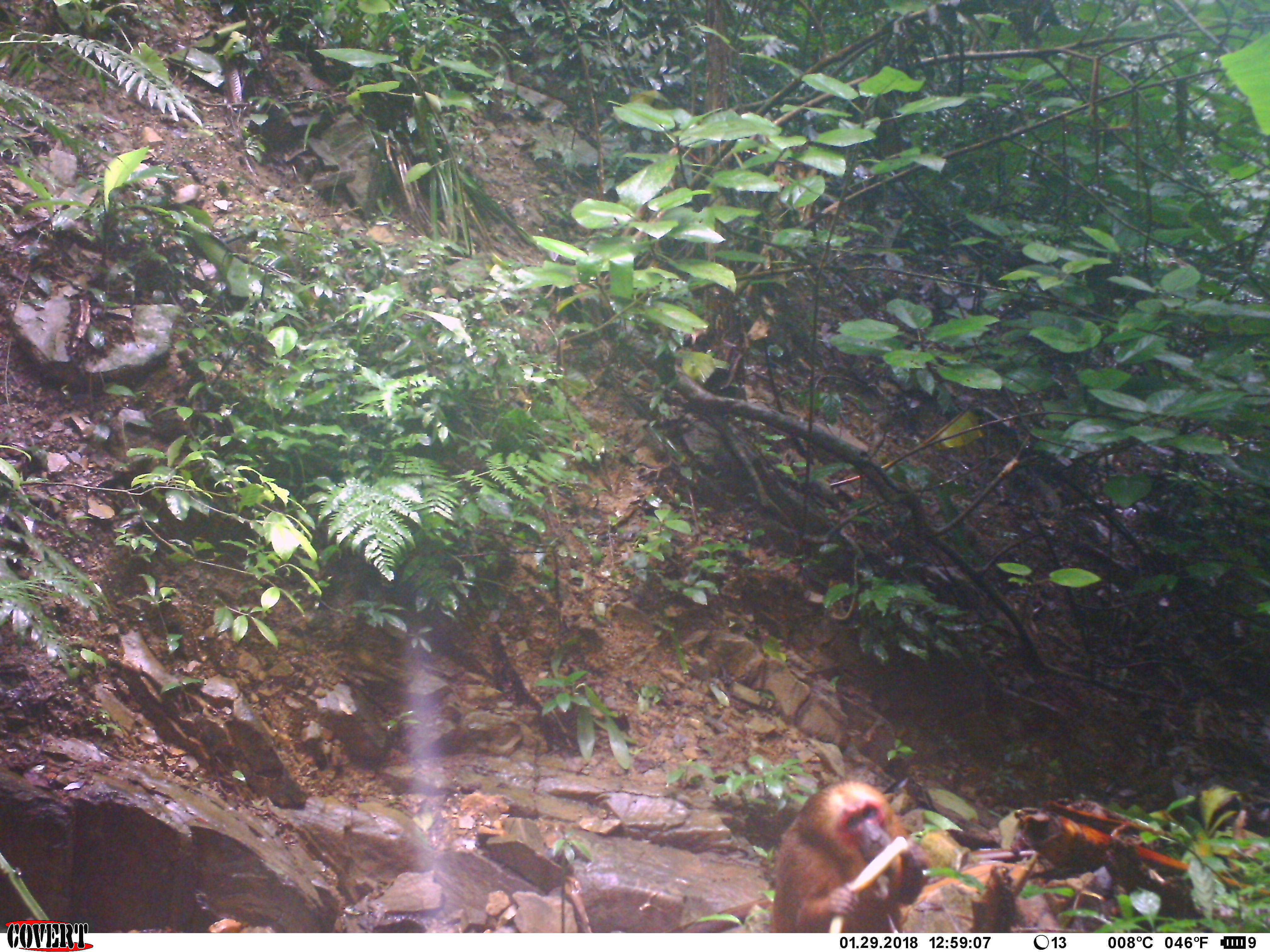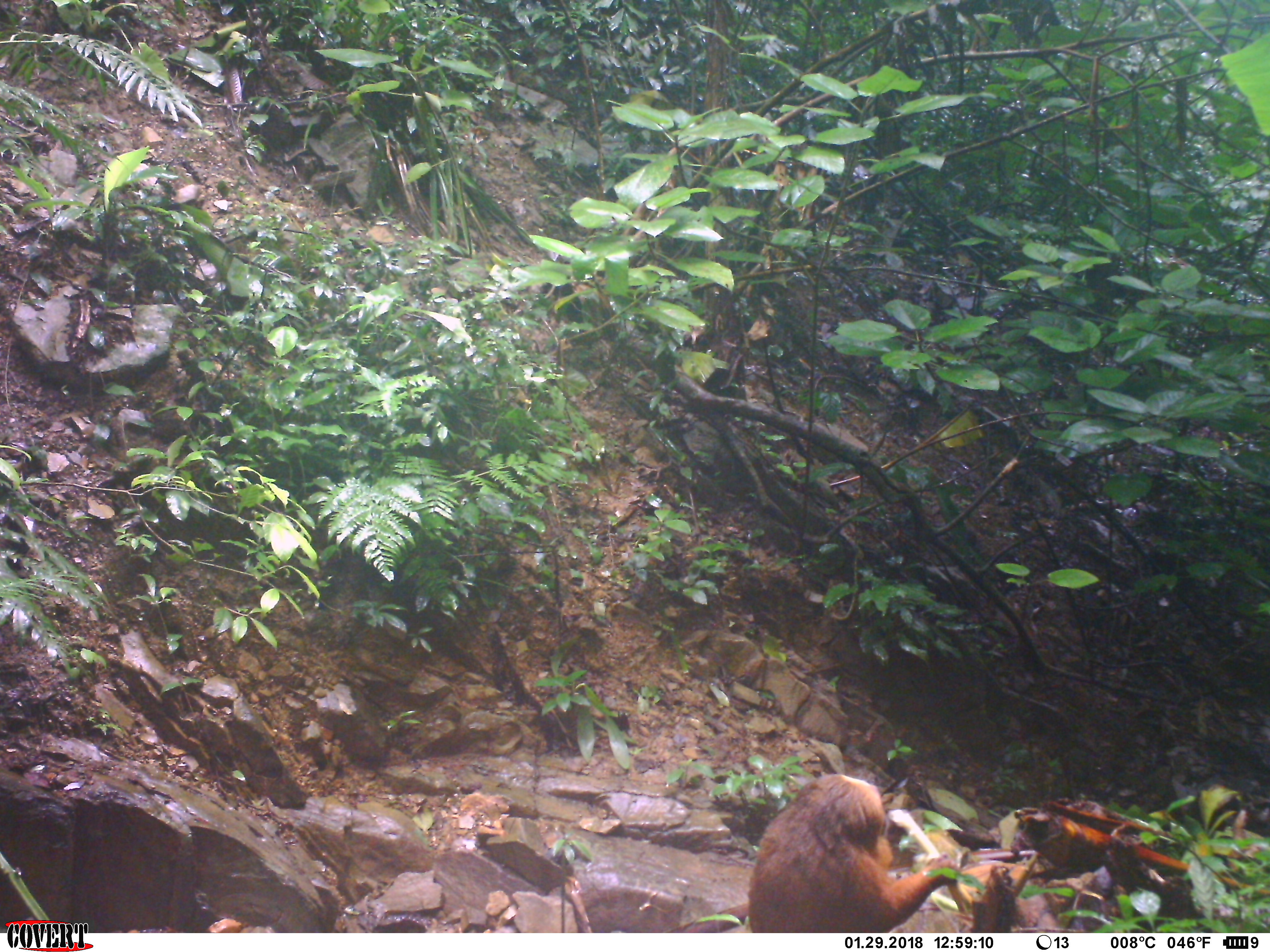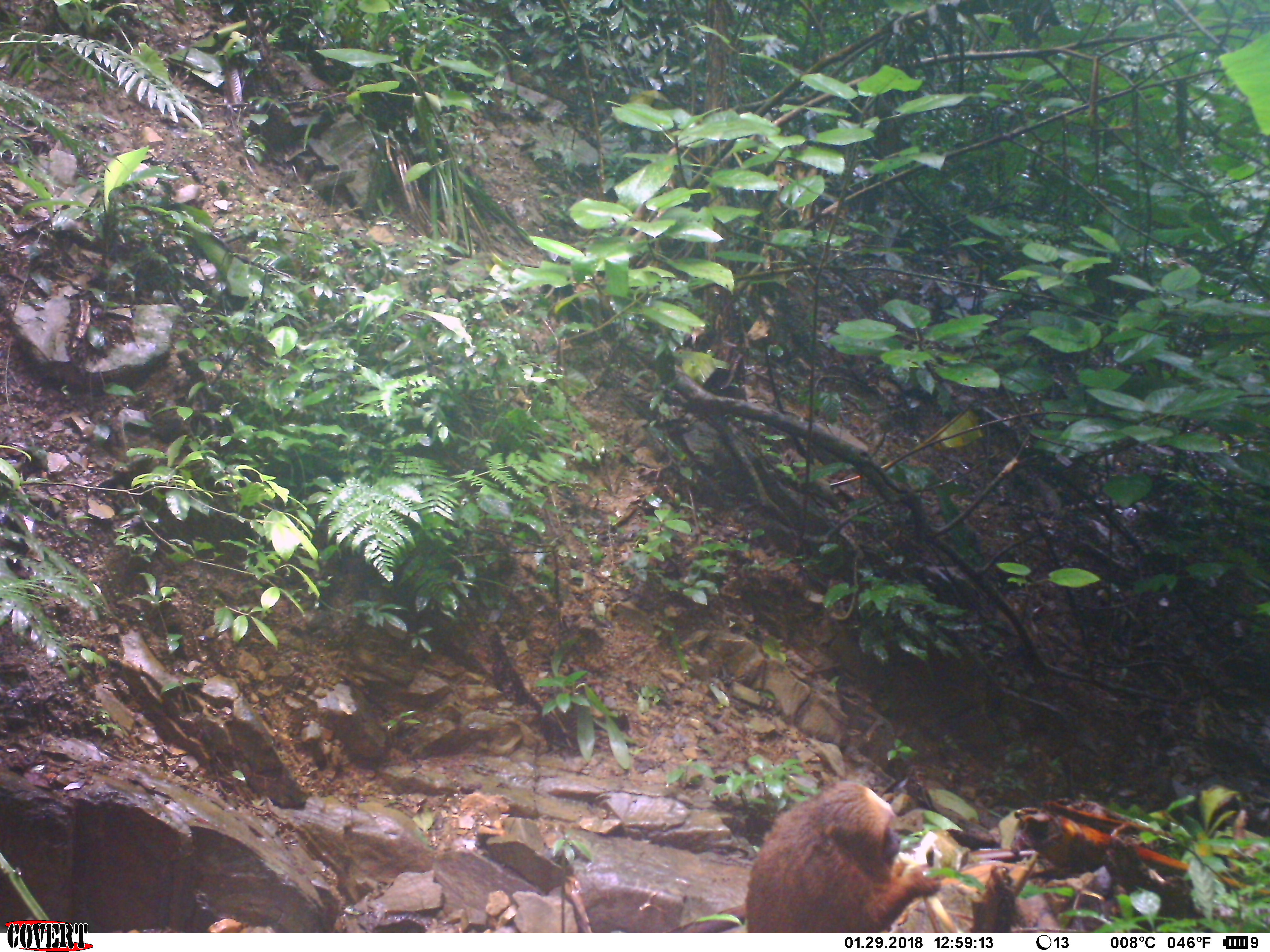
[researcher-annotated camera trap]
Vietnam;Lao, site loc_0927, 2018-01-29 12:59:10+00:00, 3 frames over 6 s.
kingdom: Animalia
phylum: Chordata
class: Mammalia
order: Primates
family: Cercopithecidae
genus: Macaca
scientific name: Macaca arctoides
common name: stump-tailed macaque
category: stump tailed macaque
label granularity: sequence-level